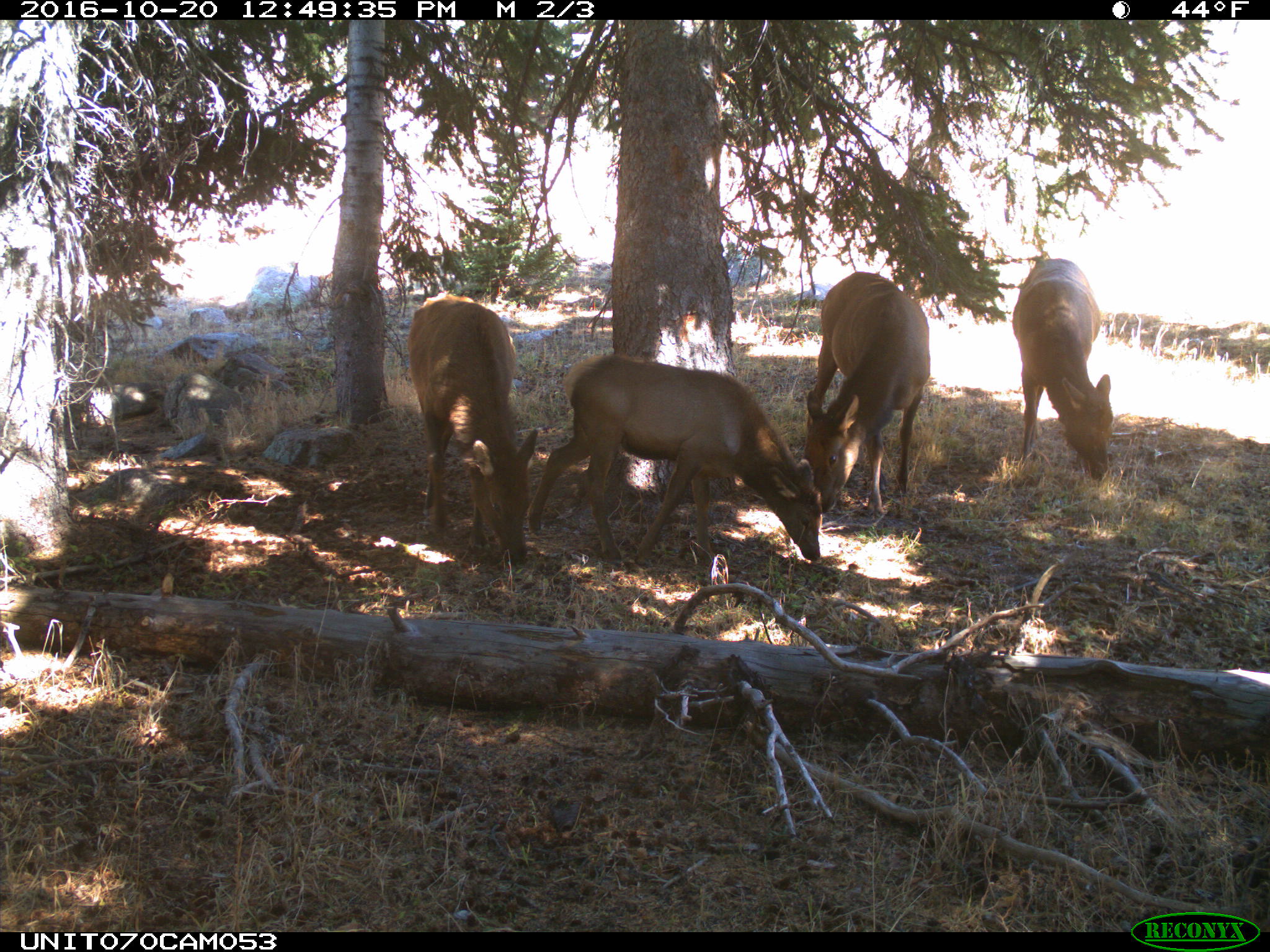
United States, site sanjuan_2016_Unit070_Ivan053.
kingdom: Animalia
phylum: Chordata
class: Mammalia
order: Artiodactyla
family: Cervidae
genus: Cervus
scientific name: Cervus elaphus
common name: red deer